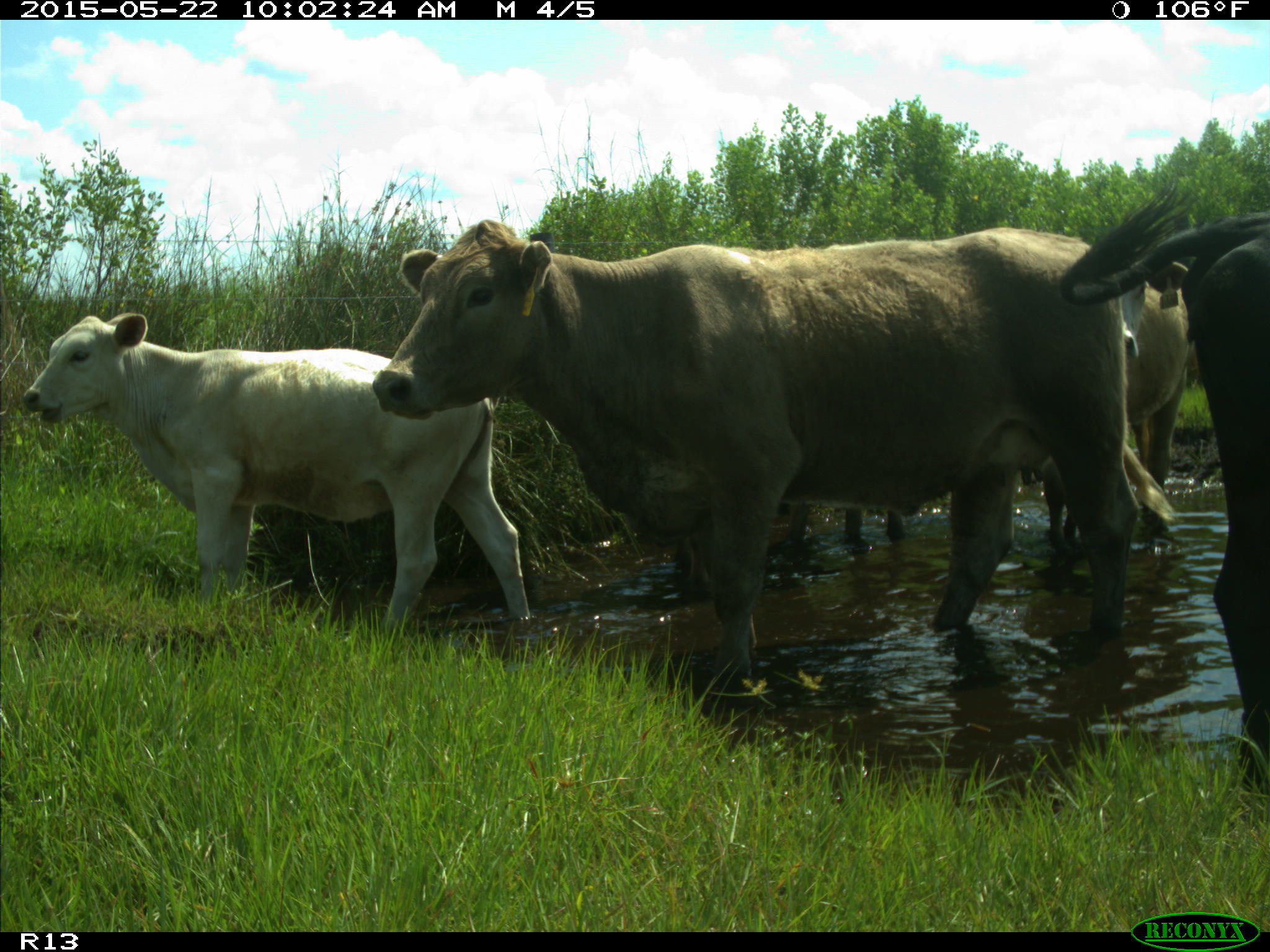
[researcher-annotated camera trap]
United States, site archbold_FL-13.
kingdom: Animalia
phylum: Chordata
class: Mammalia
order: Artiodactyla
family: Bovidae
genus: Bos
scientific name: Bos taurus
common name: domestic cow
Bos taurus (domestic cow).